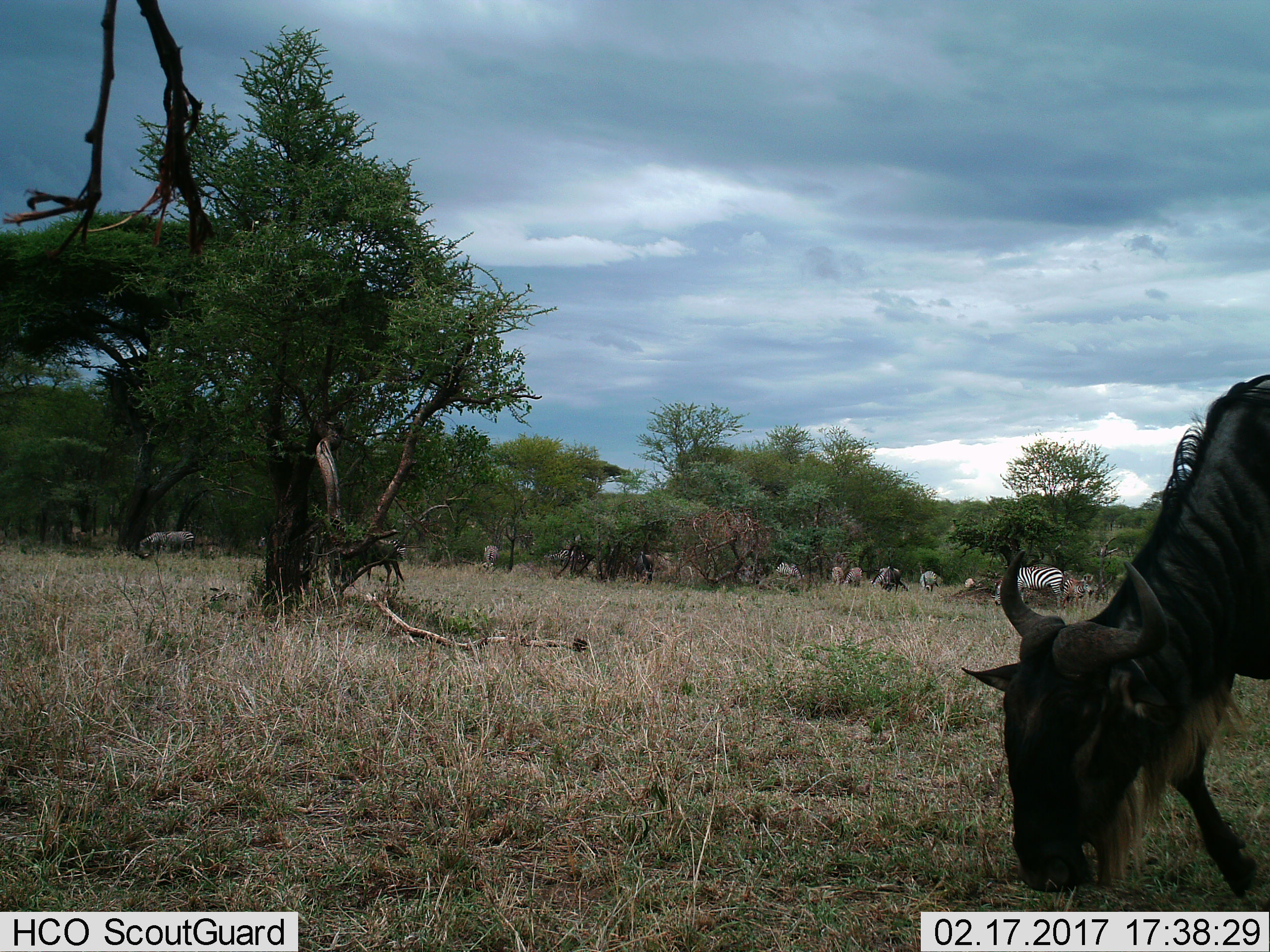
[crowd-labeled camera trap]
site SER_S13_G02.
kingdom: Animalia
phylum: Chordata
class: Mammalia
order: Artiodactyla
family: Bovidae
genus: Connochaetes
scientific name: Connochaetes taurinus taurinus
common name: blue wildebeest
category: wildebeestblue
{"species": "wildebeestblue (blue wildebeest) (Connochaetes taurinus taurinus)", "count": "2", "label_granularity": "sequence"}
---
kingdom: Animalia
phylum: Chordata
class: Mammalia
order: Perissodactyla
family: Equidae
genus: Equus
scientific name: Equus quagga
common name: plains zebra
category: zebraplains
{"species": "zebraplains (plains zebra) (Equus quagga)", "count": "11-50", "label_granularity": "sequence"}